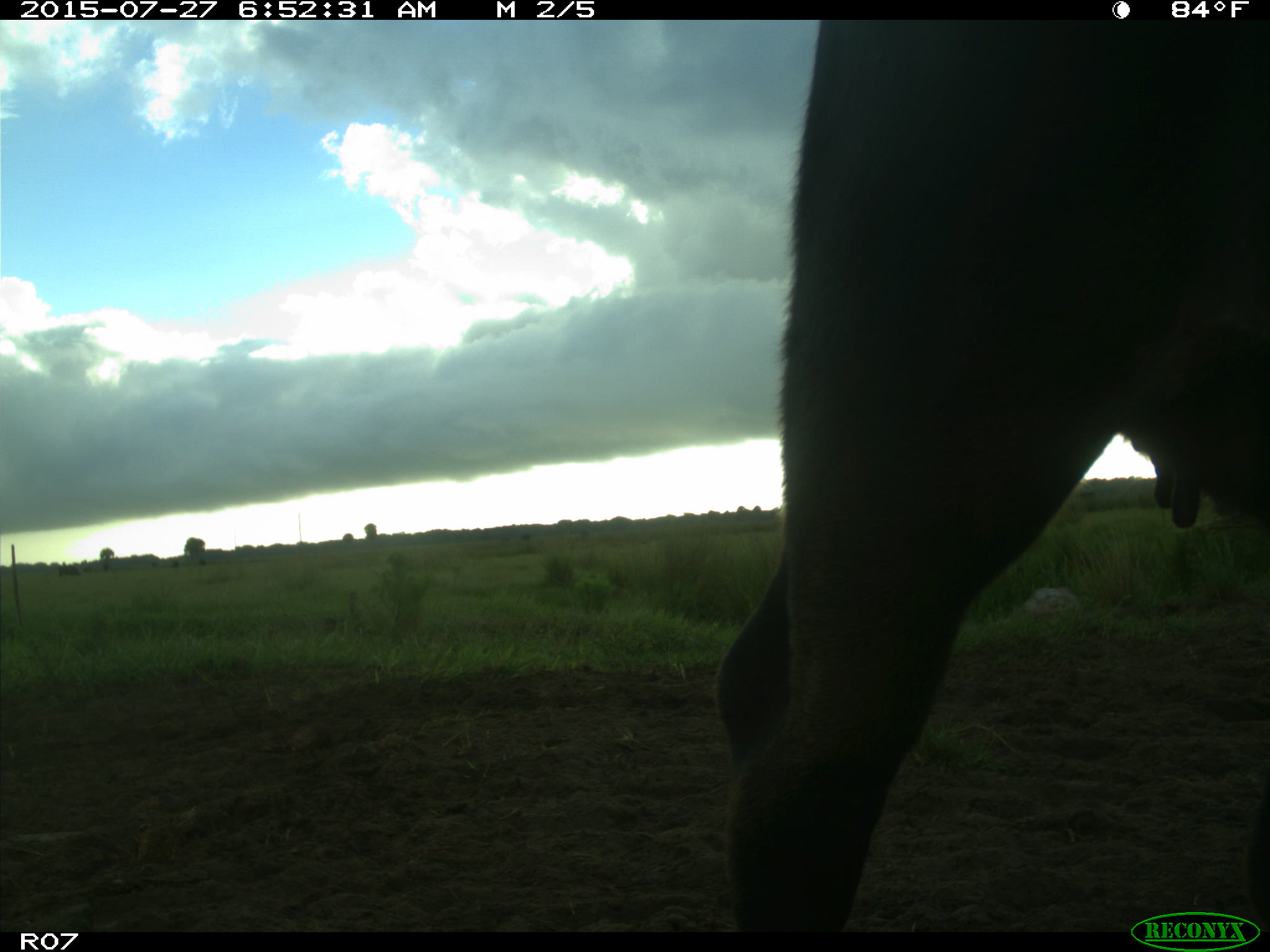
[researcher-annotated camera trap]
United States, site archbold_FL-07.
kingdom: Animalia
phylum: Chordata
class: Mammalia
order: Artiodactyla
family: Bovidae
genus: Bos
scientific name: Bos taurus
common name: domestic cow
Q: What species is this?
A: Bos taurus (domestic cow).